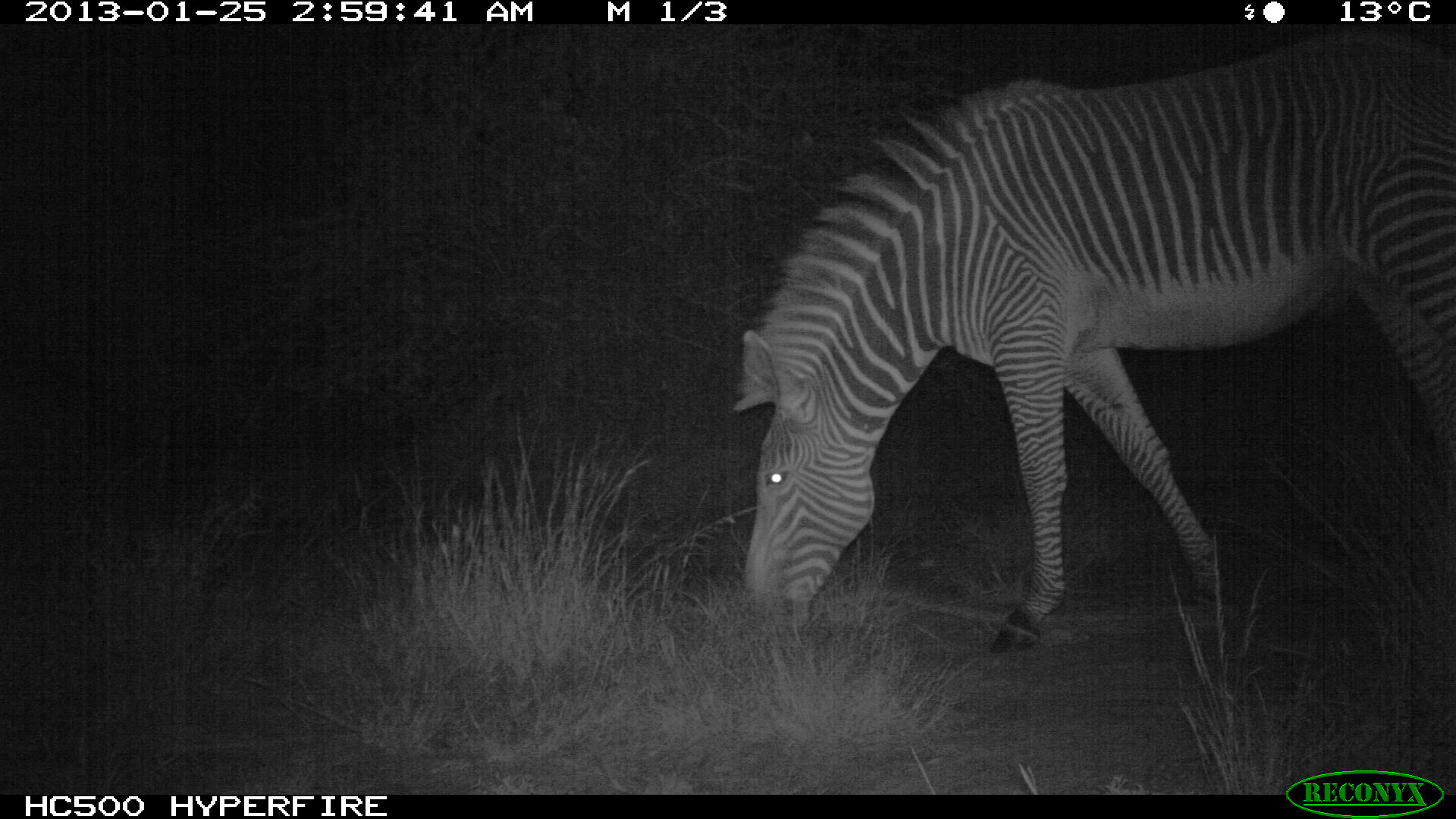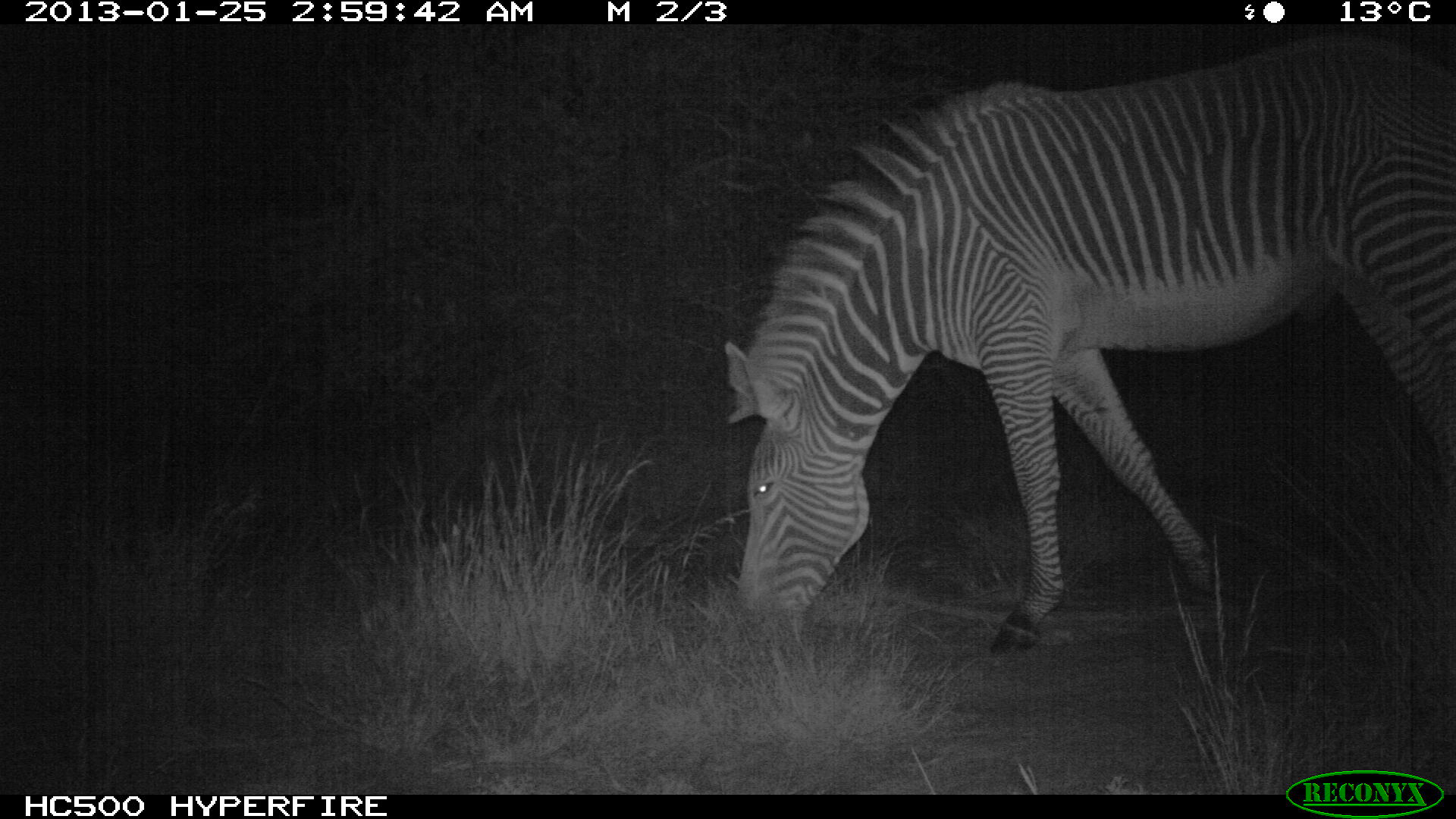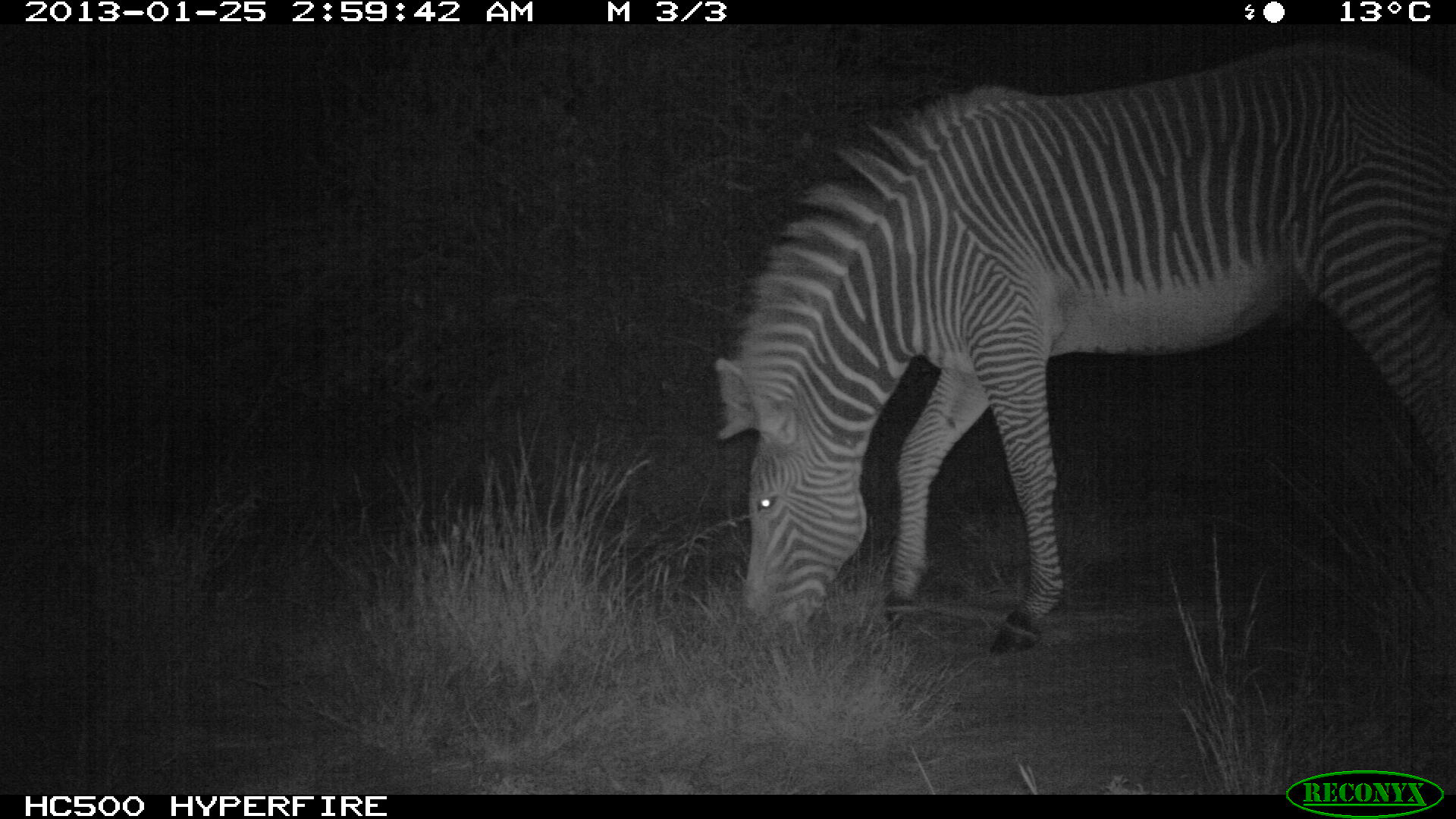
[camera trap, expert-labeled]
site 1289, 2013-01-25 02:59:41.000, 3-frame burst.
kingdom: Animalia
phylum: Chordata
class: Mammalia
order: Perissodactyla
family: Equidae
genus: Equus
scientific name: Equus grevyi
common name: grévy's zebra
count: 1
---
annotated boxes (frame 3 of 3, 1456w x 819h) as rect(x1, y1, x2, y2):
equus grevyi: rect(710, 40, 1451, 654)